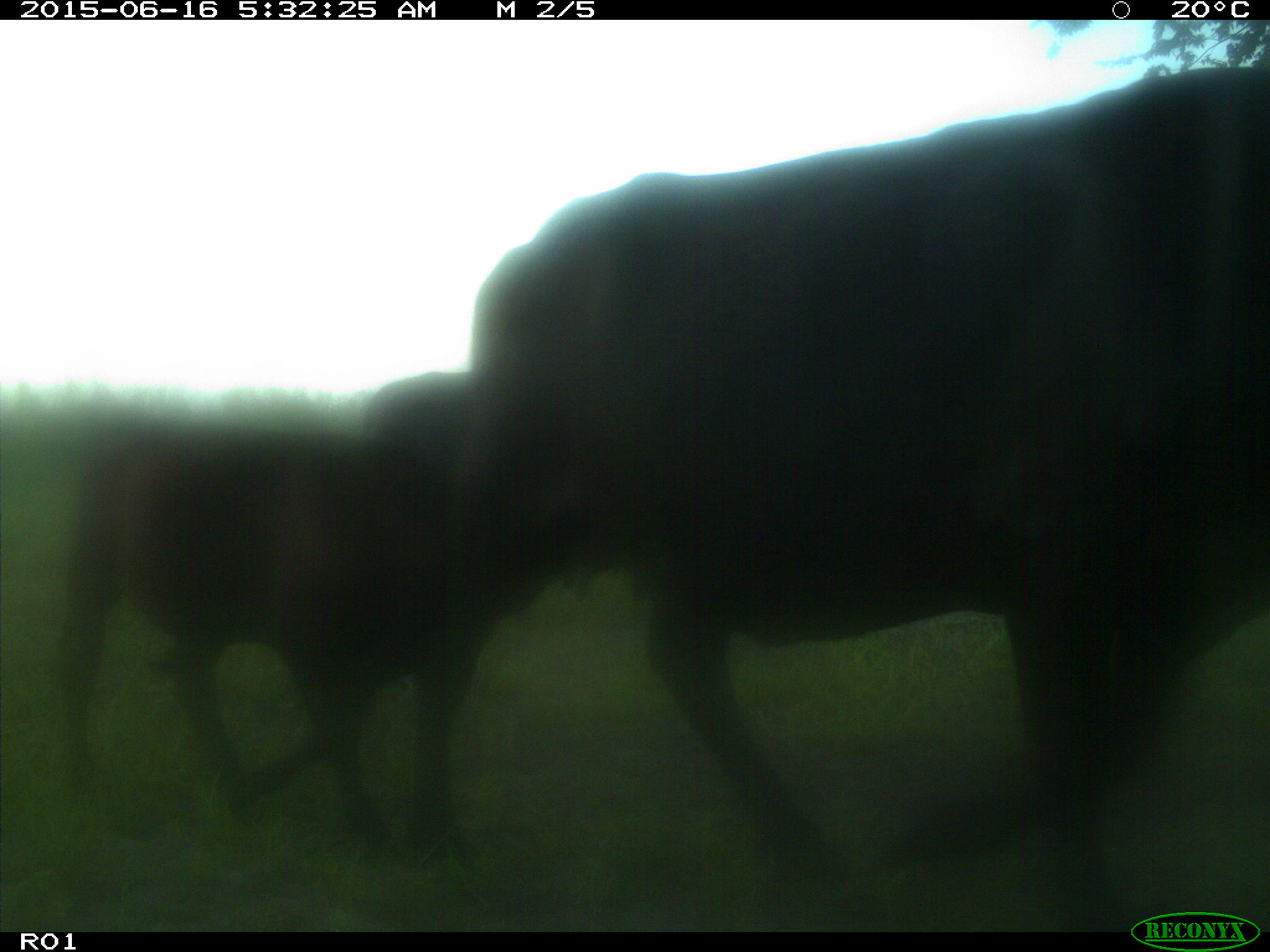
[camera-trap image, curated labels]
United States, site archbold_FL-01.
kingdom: Animalia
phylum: Chordata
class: Mammalia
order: Artiodactyla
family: Bovidae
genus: Bos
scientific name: Bos taurus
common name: domestic cow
Bos taurus (domestic cow).